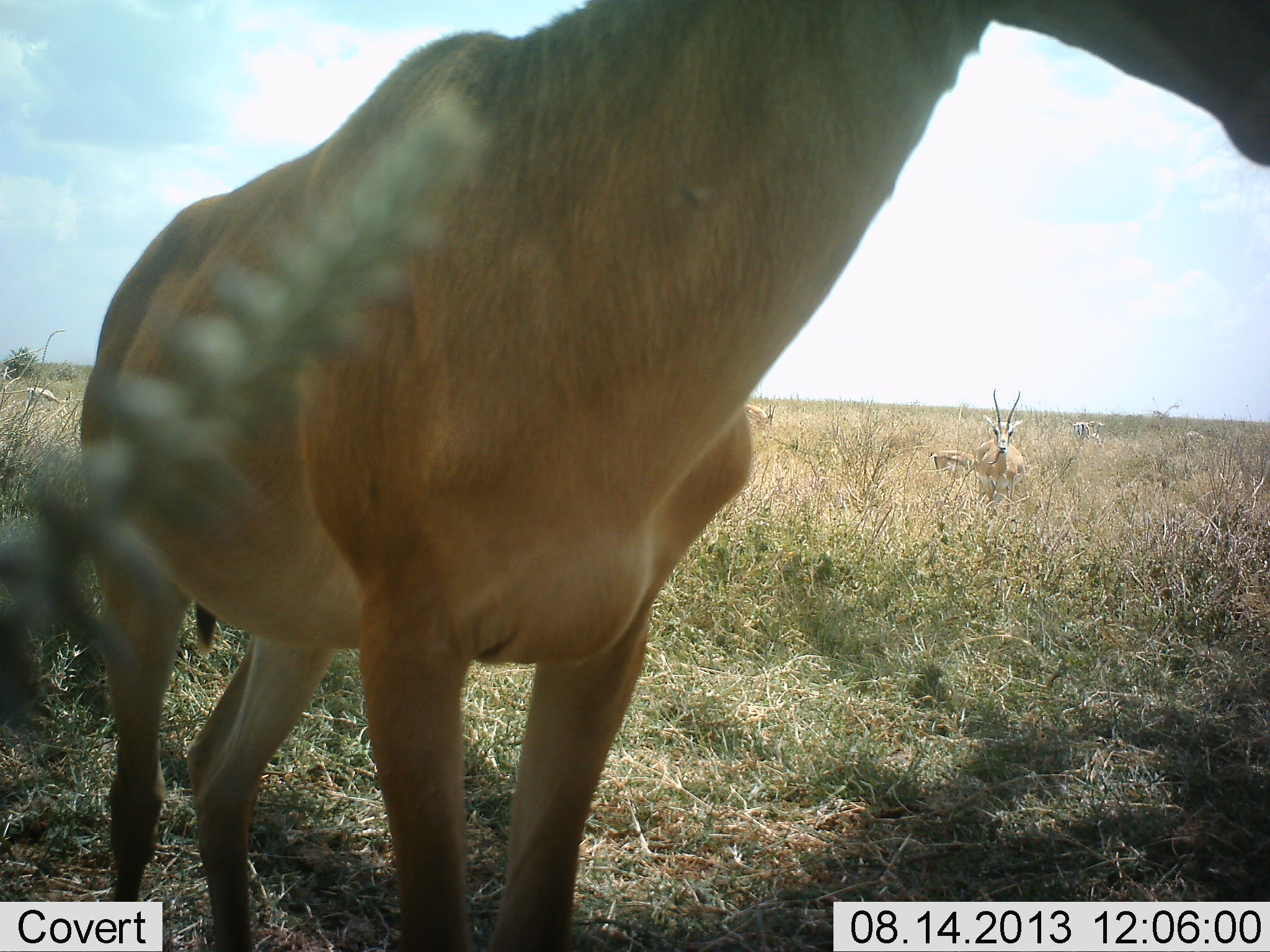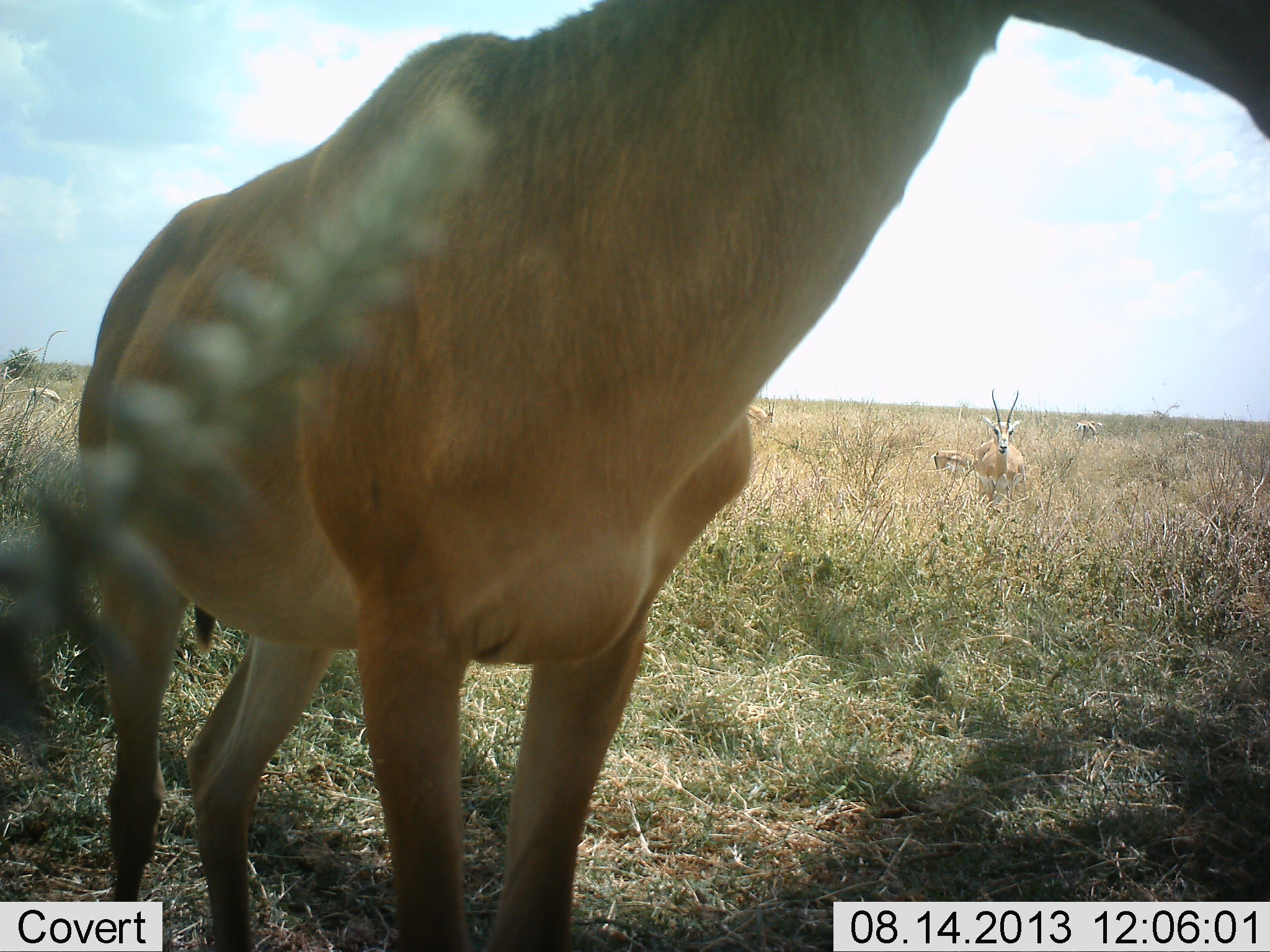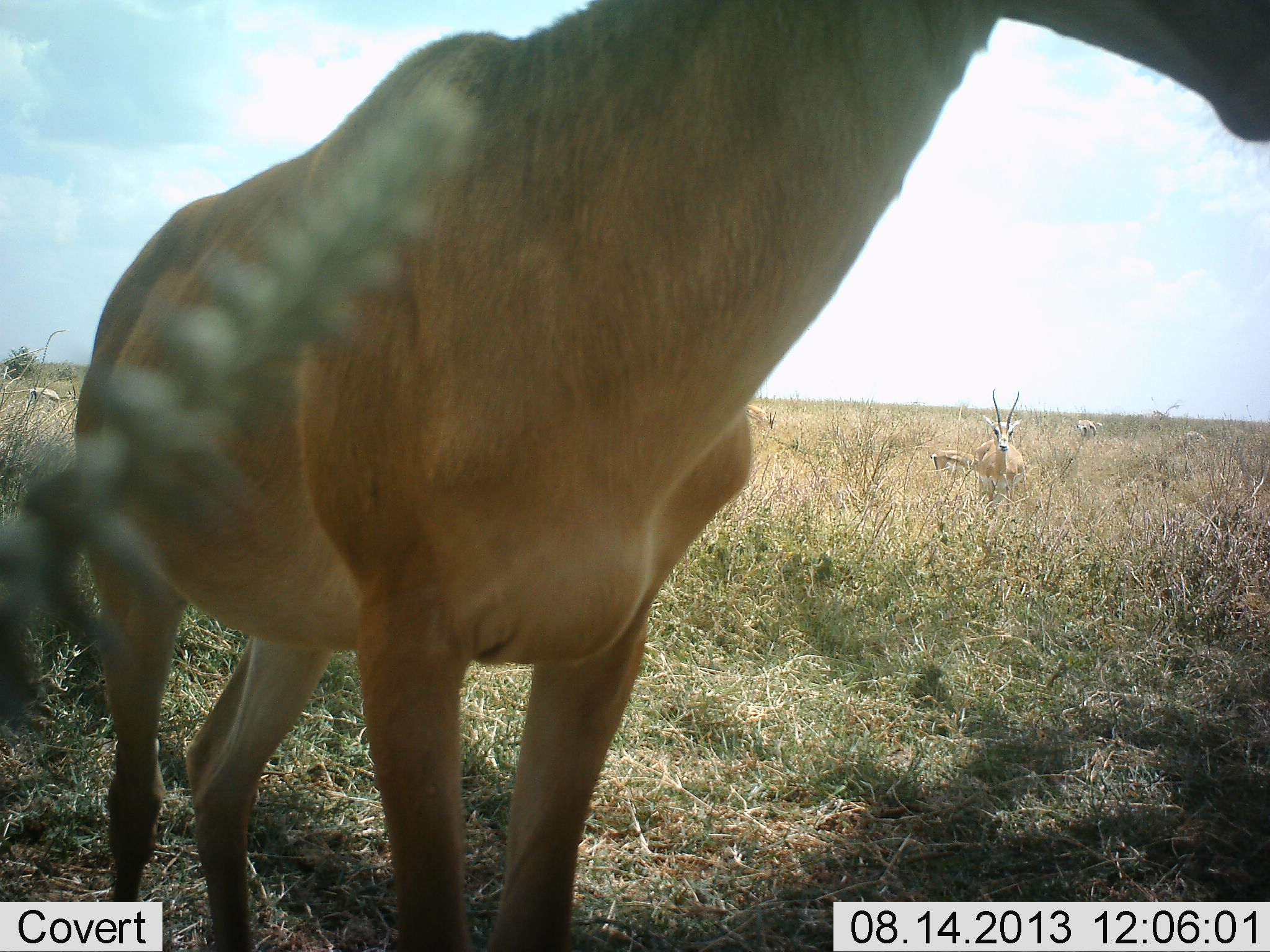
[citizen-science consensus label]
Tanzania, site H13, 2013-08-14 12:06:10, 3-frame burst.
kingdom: Animalia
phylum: Chordata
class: Mammalia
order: Artiodactyla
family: Bovidae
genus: Nanger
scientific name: Nanger granti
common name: grant's gazelle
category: gazellegrants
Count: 4.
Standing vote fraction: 75%.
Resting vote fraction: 12%.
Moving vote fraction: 6%.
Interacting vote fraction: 0%.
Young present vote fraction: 6%.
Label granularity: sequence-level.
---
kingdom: Animalia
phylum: Chordata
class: Mammalia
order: Artiodactyla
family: Bovidae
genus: Alcelaphus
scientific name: Alcelaphus buselaphus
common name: hartebeest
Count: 1.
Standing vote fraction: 94%.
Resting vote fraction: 0%.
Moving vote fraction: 6%.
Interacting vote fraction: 0%.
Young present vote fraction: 0%.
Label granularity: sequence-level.